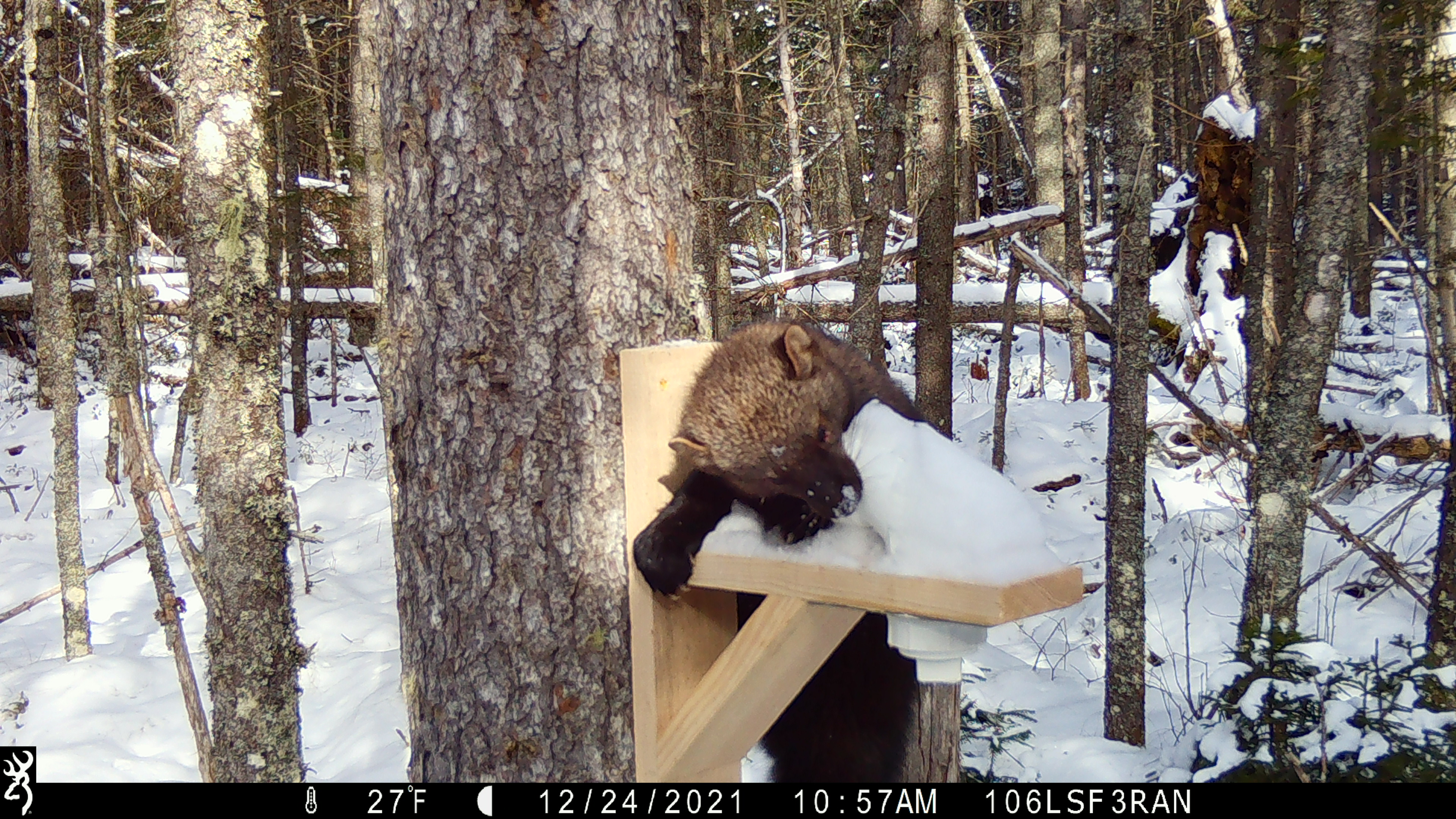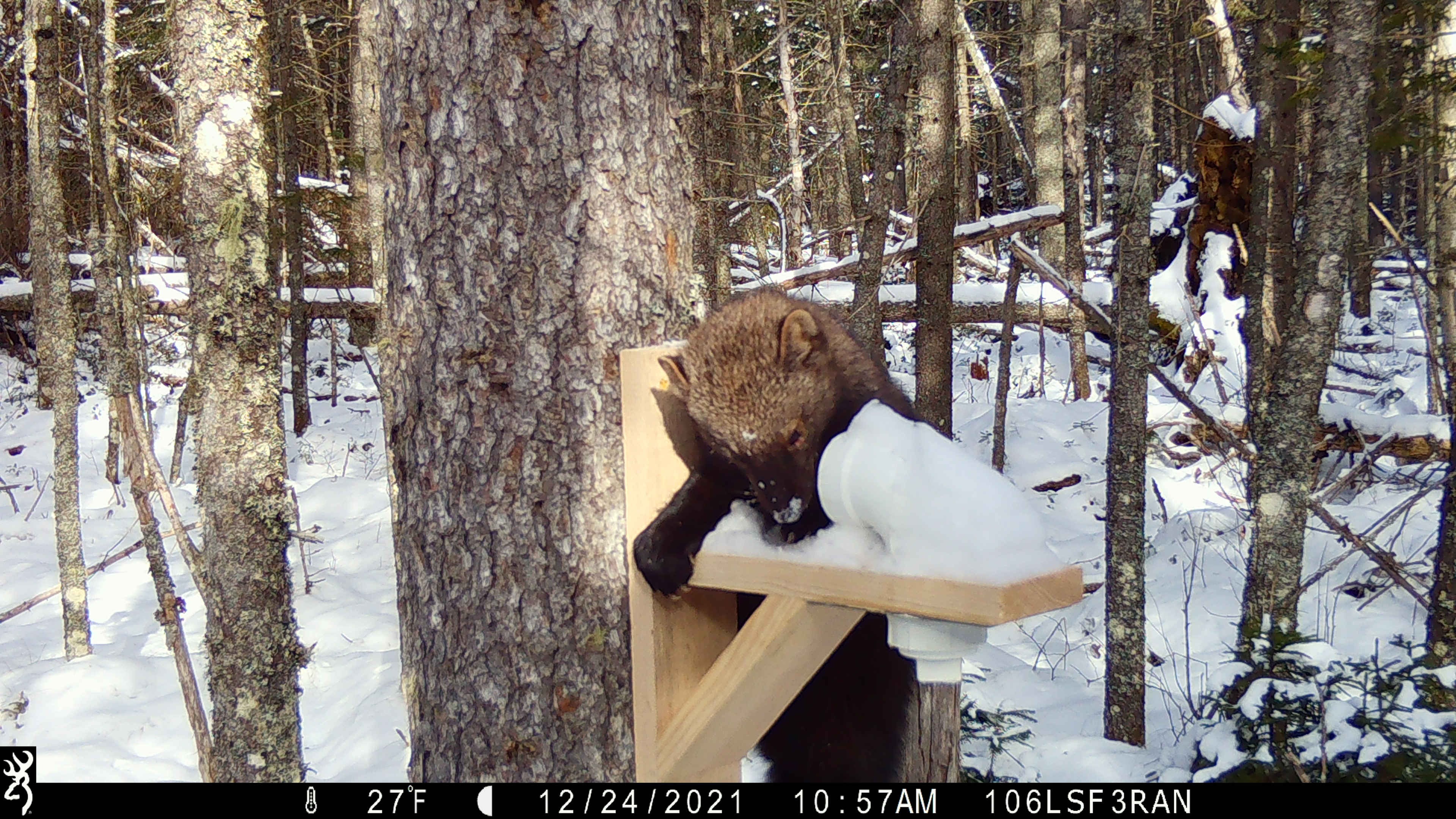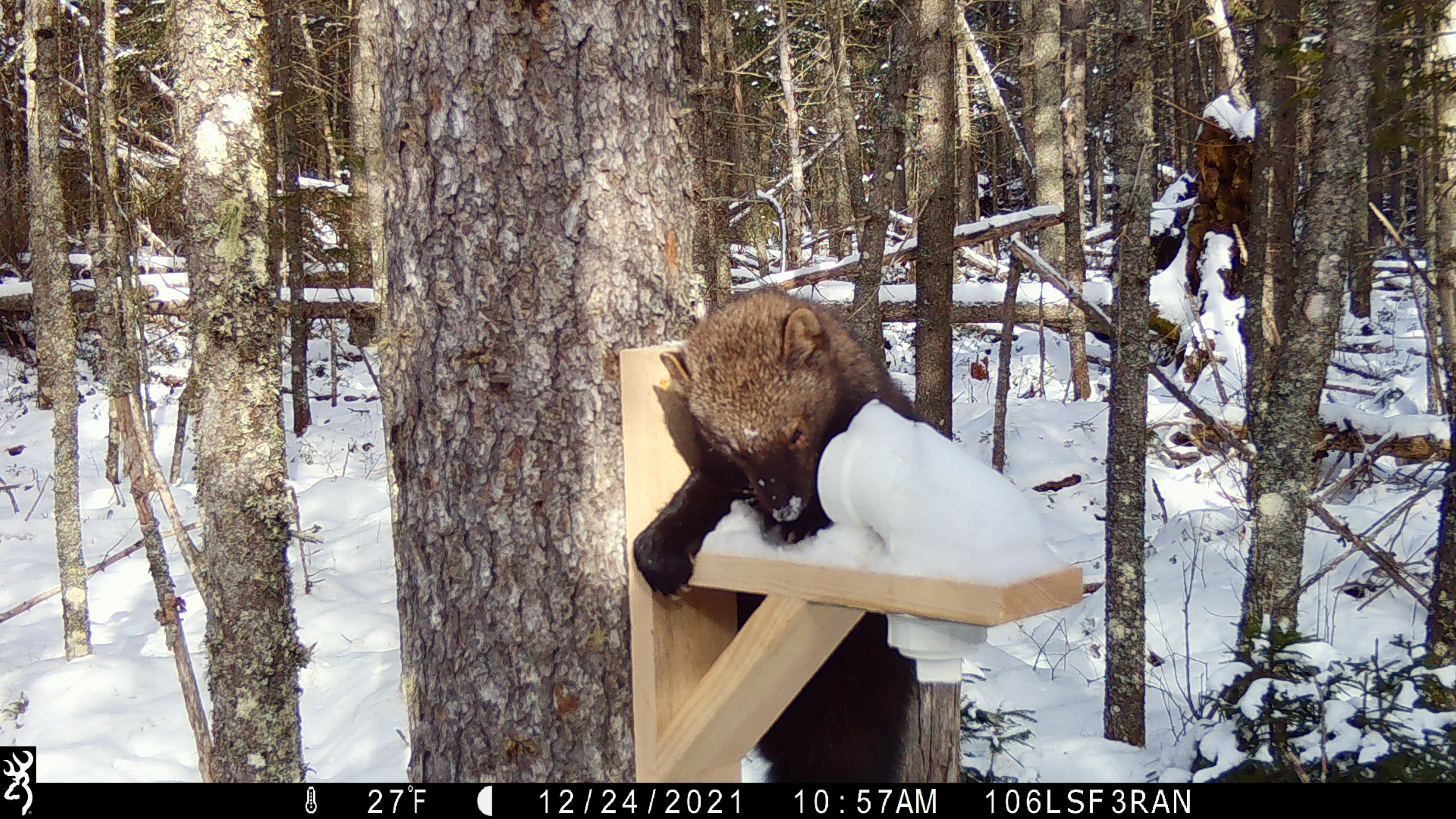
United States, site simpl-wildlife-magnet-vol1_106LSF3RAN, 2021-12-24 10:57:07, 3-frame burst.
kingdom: Animalia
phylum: Chordata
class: Mammalia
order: Carnivora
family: Mustelidae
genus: Pekania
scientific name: Pekania pennanti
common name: fisher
Fisher (Pekania pennanti).